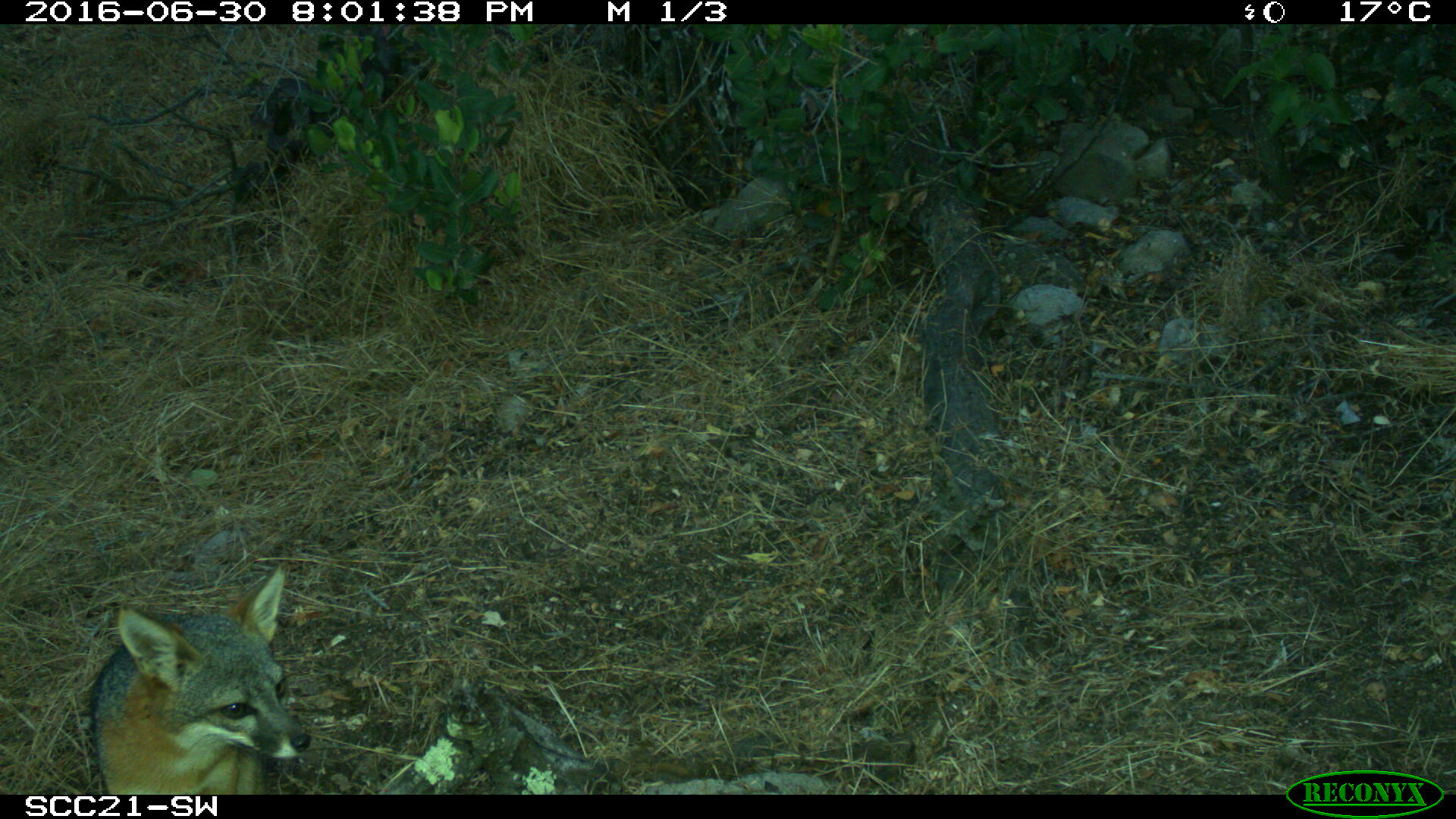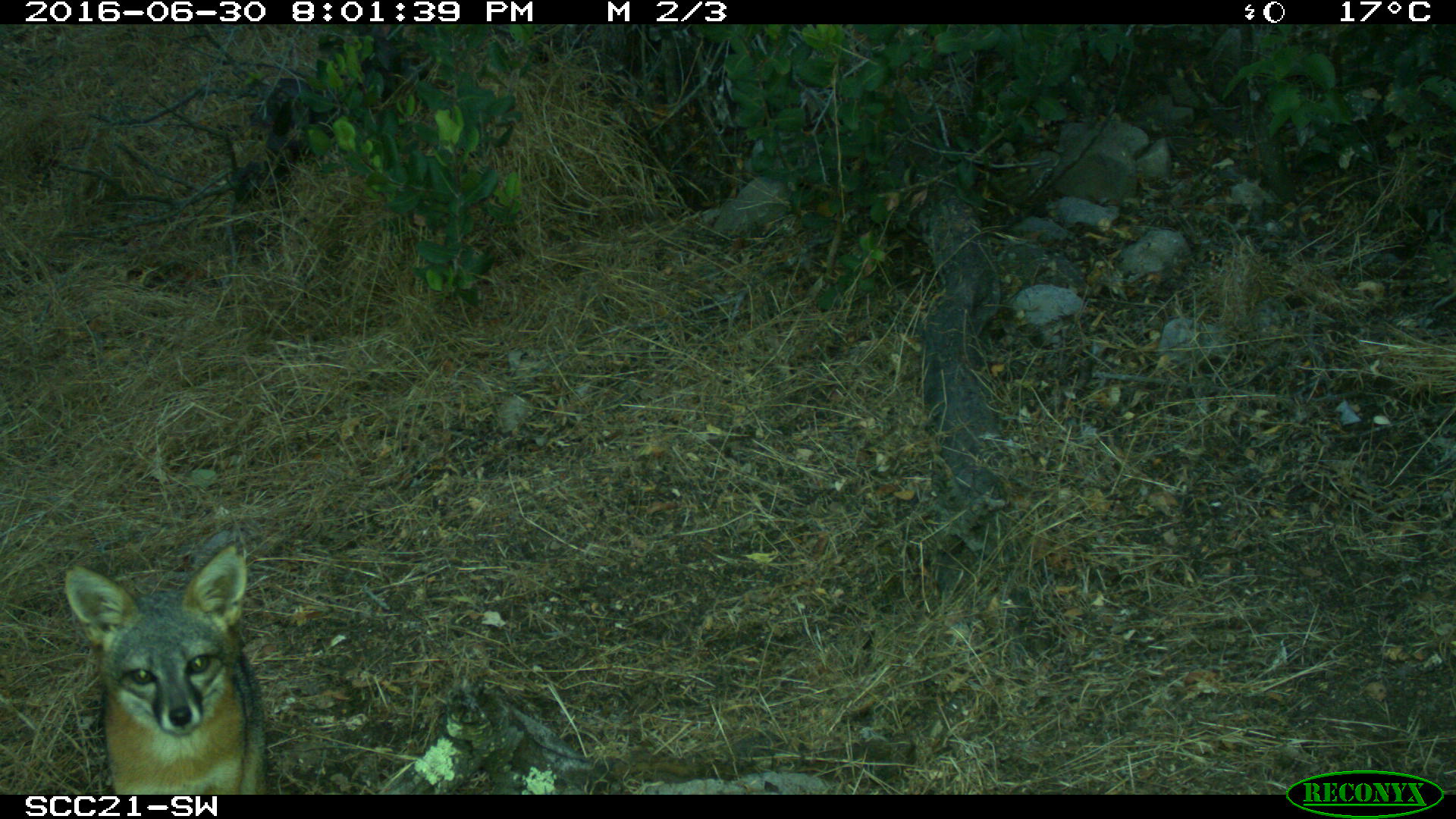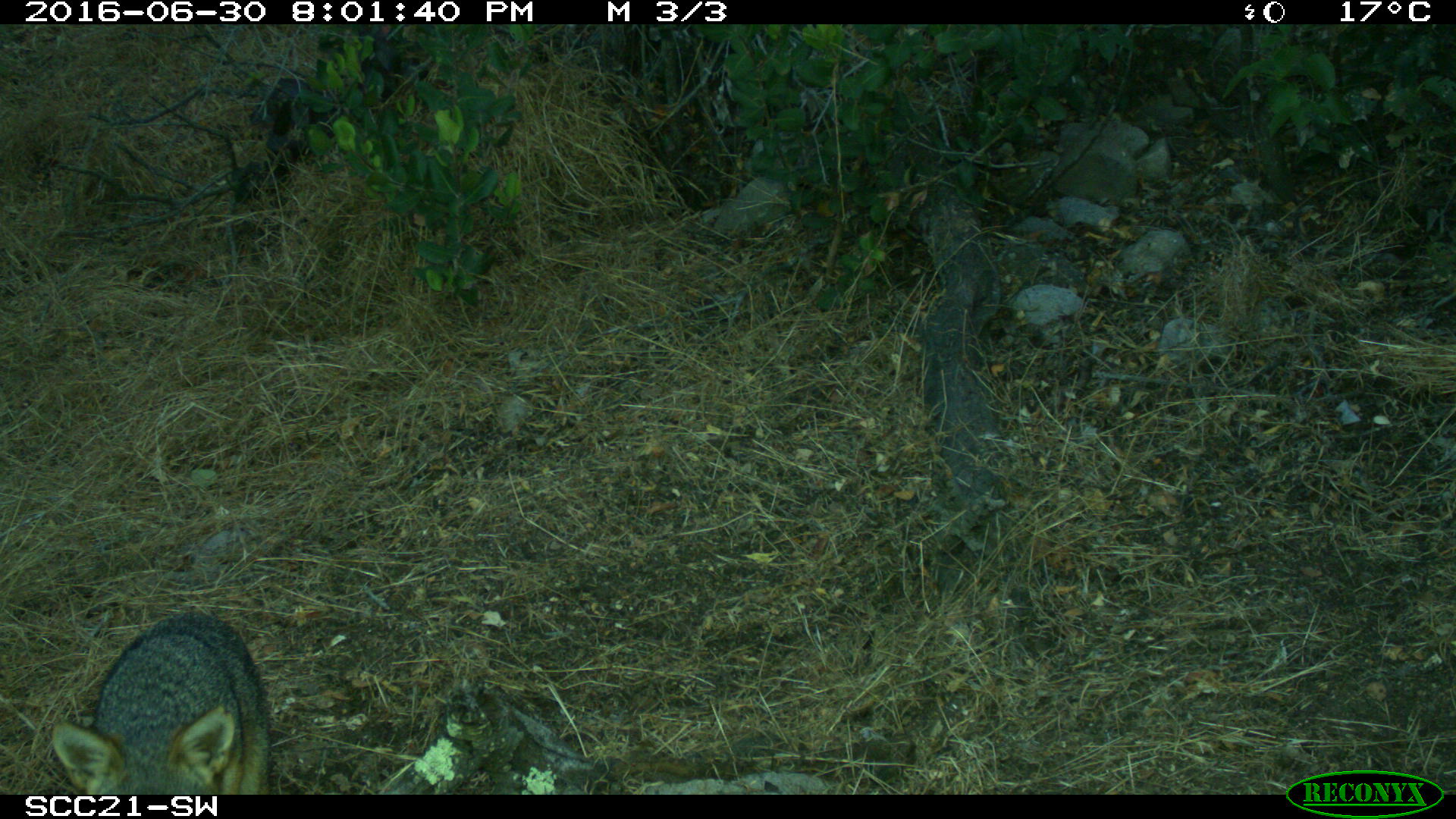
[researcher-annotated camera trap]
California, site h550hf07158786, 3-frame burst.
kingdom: Animalia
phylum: Chordata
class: Mammalia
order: Carnivora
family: Canidae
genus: Urocyon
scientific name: Urocyon littoralis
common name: island fox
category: fox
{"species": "fox (island fox) (Urocyon littoralis)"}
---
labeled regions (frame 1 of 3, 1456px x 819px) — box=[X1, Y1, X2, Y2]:
fox: box=[90, 563, 311, 795]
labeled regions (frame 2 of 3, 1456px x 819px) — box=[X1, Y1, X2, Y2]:
fox: box=[64, 541, 267, 795]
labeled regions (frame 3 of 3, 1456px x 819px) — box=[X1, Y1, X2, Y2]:
fox: box=[51, 612, 268, 790]